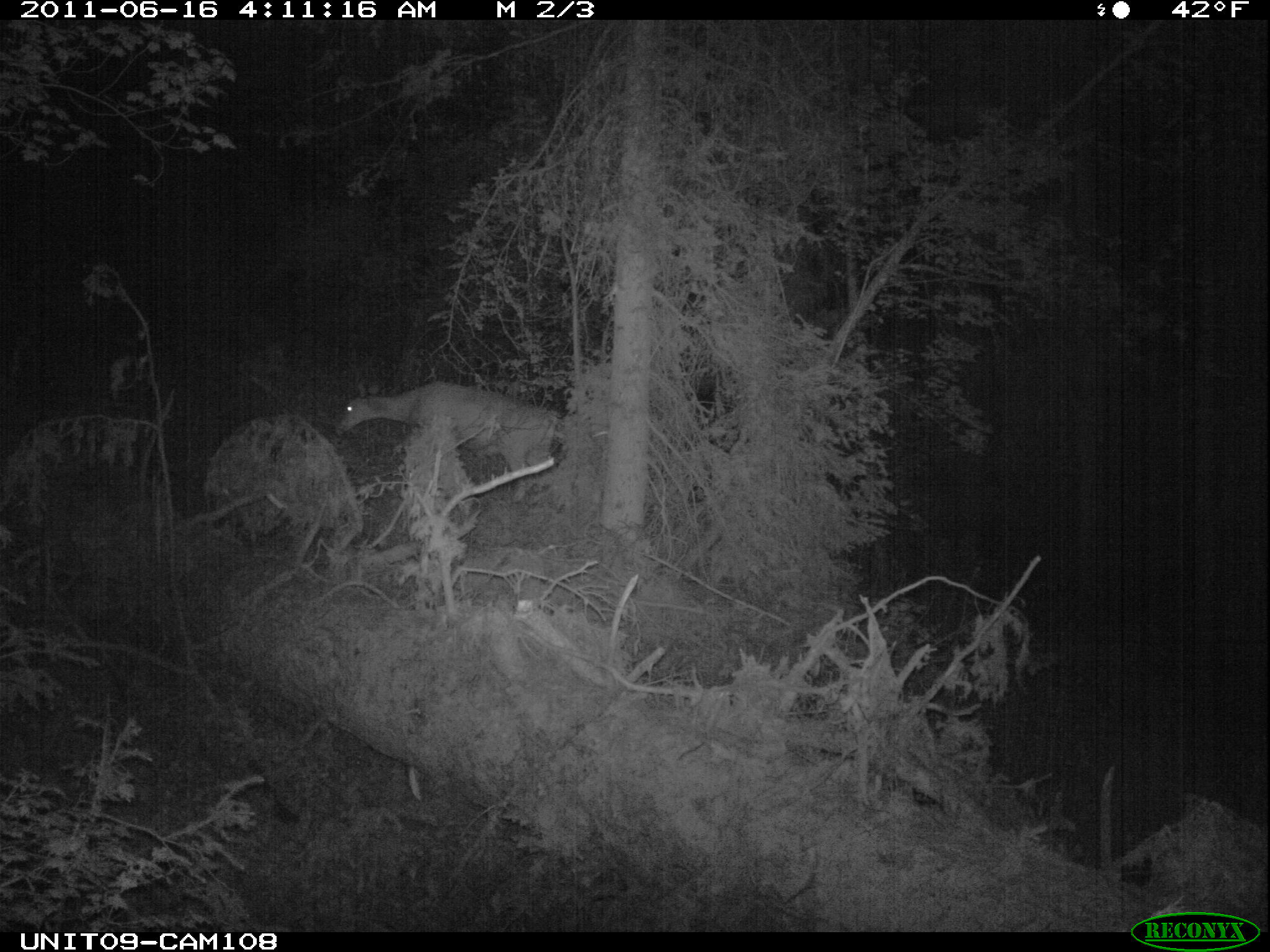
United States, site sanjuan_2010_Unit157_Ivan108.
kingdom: Animalia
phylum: Chordata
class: Mammalia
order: Artiodactyla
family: Cervidae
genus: Odocoileus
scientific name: Odocoileus hemionus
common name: mule deer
Odocoileus hemionus (mule deer).